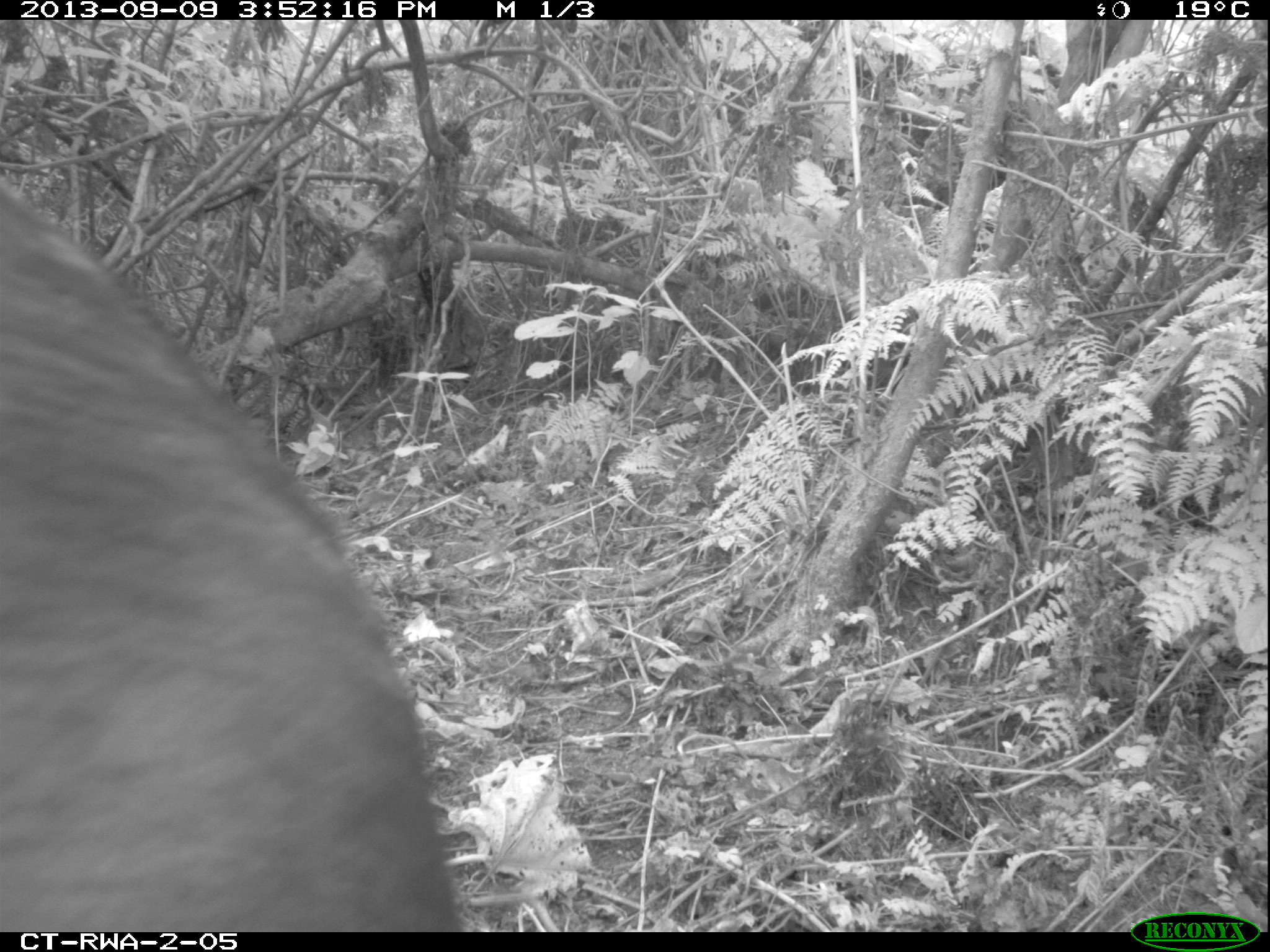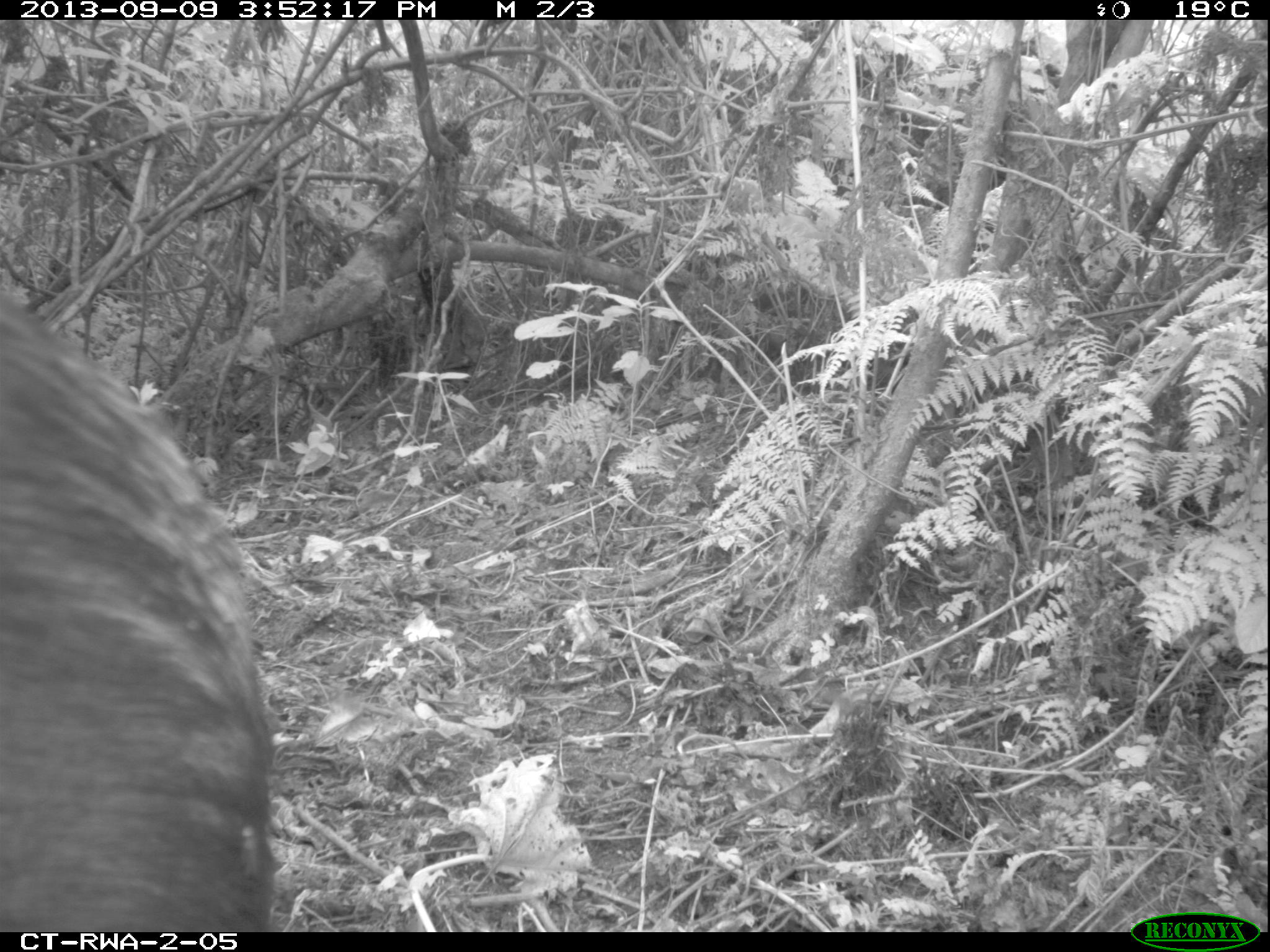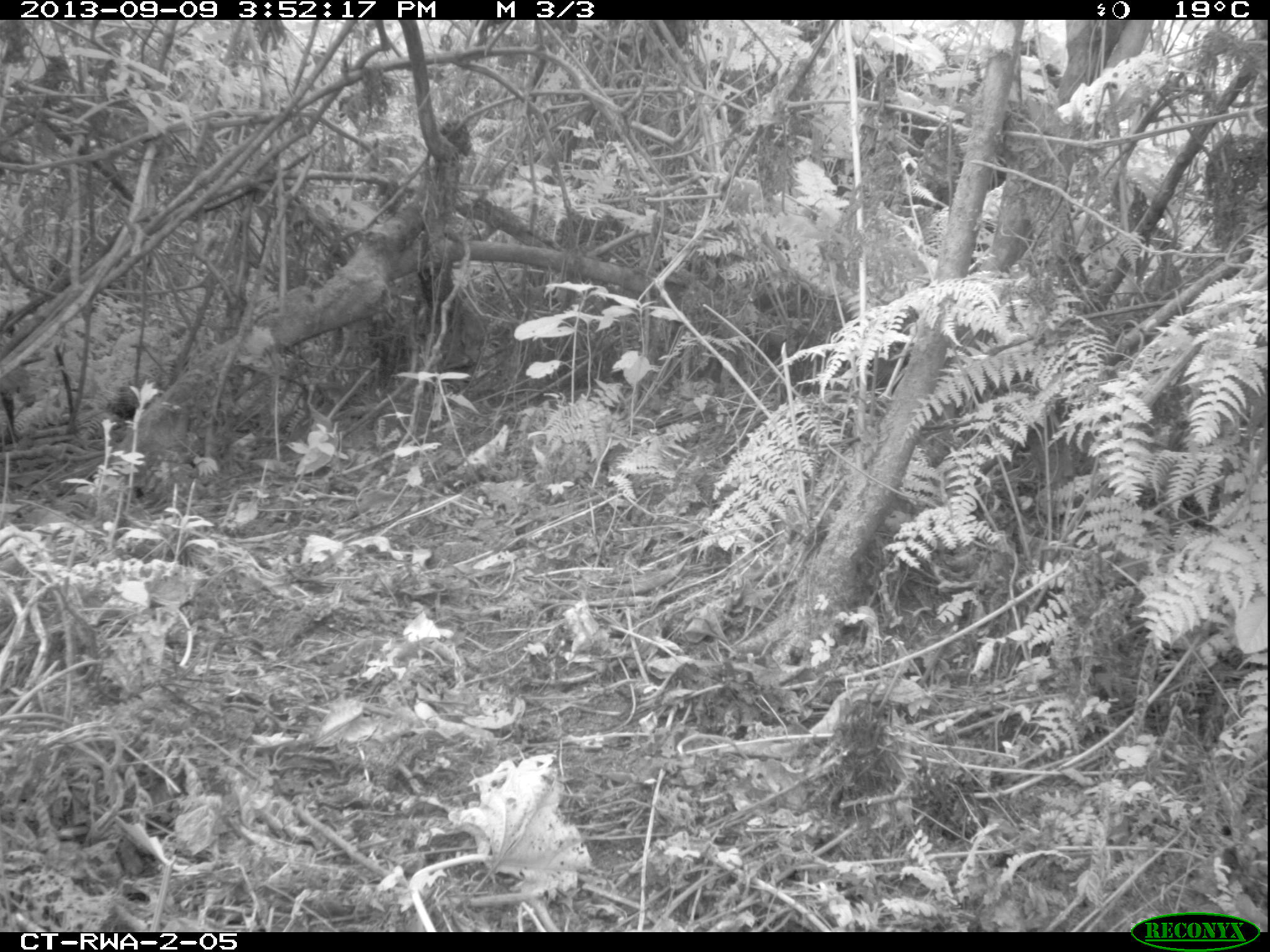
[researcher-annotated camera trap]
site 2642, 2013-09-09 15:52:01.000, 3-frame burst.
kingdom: Animalia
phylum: Chordata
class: Mammalia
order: Artiodactyla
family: Bovidae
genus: Cephalophus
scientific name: Cephalophus silvicultor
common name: light-backed duiker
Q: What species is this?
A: Cephalophus silvicultor (light-backed duiker).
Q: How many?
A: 1.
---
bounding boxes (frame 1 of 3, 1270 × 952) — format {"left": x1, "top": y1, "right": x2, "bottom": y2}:
cephalophus silvicultor: {"left": 0, "top": 171, "right": 466, "bottom": 932}